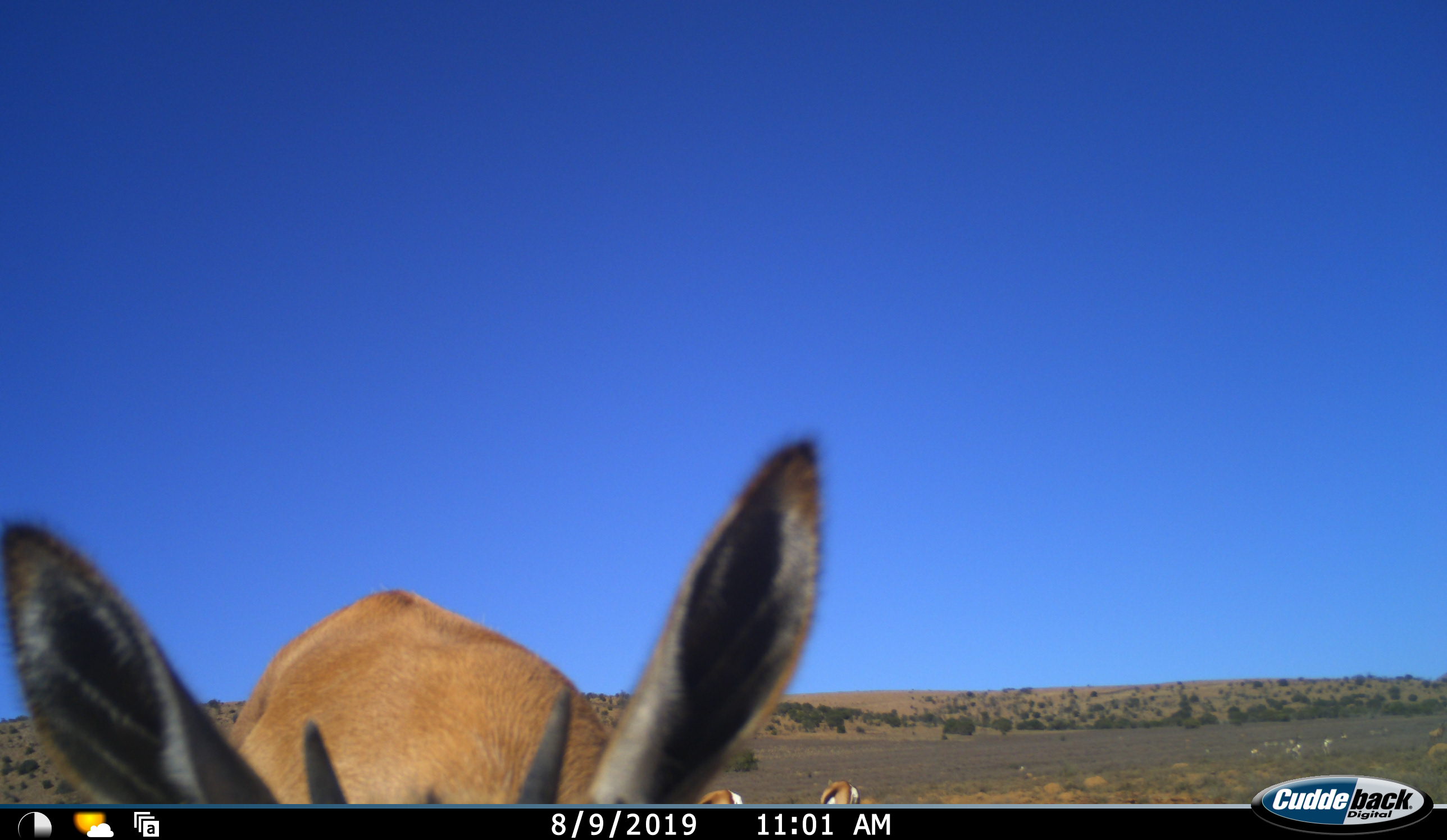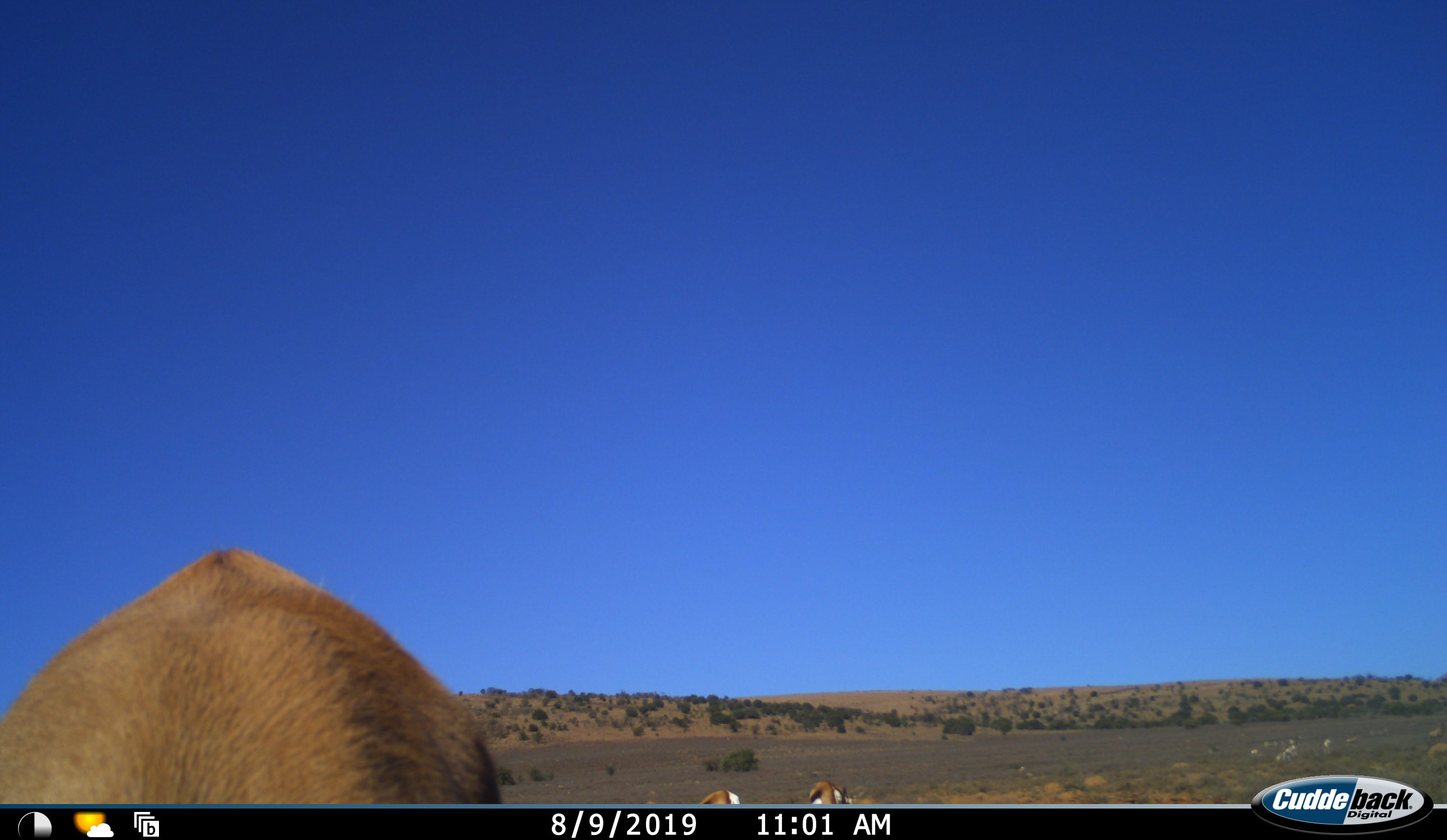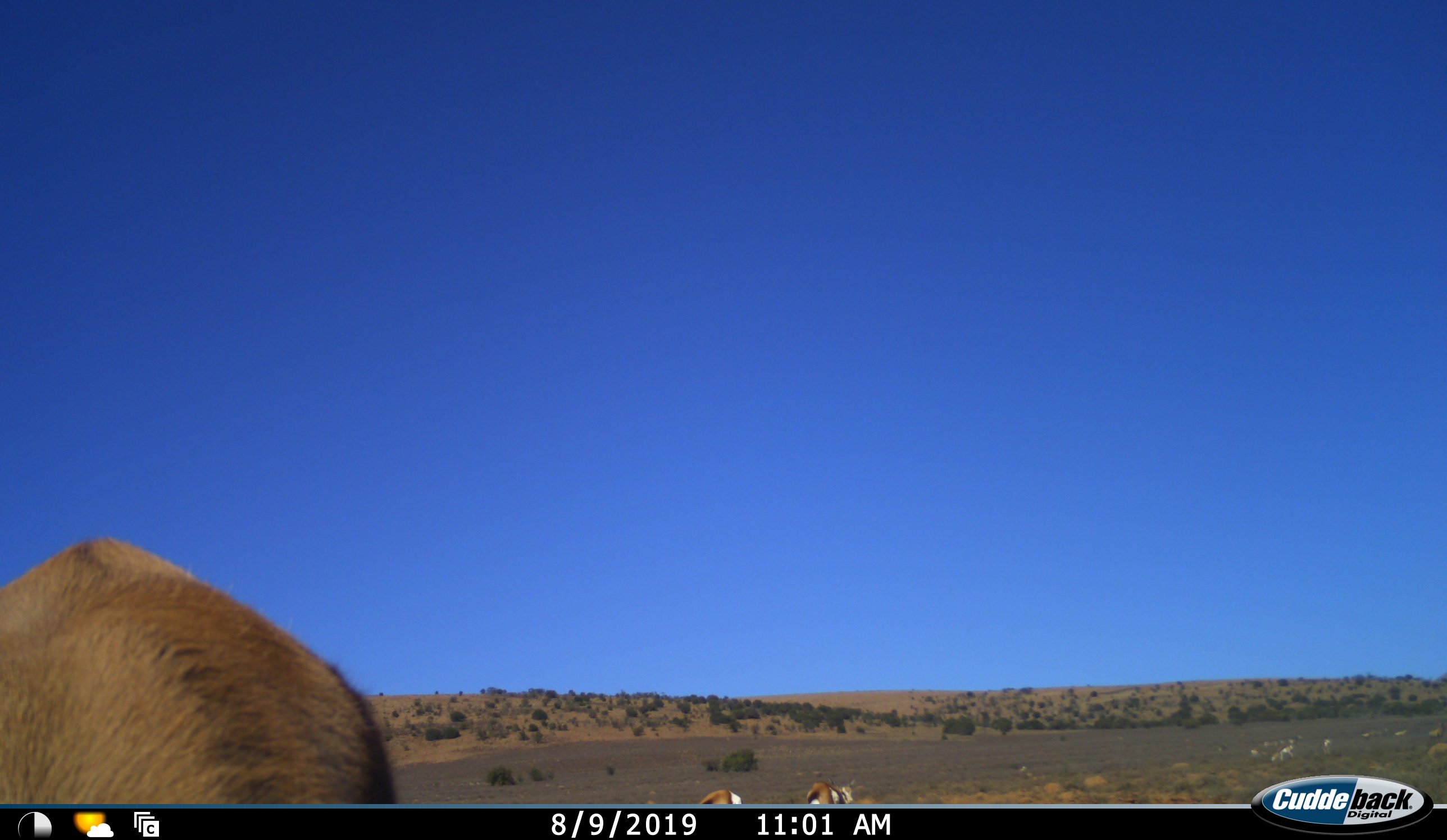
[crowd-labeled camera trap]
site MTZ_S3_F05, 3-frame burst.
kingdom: Animalia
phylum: Chordata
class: Mammalia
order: Artiodactyla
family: Bovidae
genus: Antidorcas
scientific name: Antidorcas marsupialis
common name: springbok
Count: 6.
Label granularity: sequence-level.